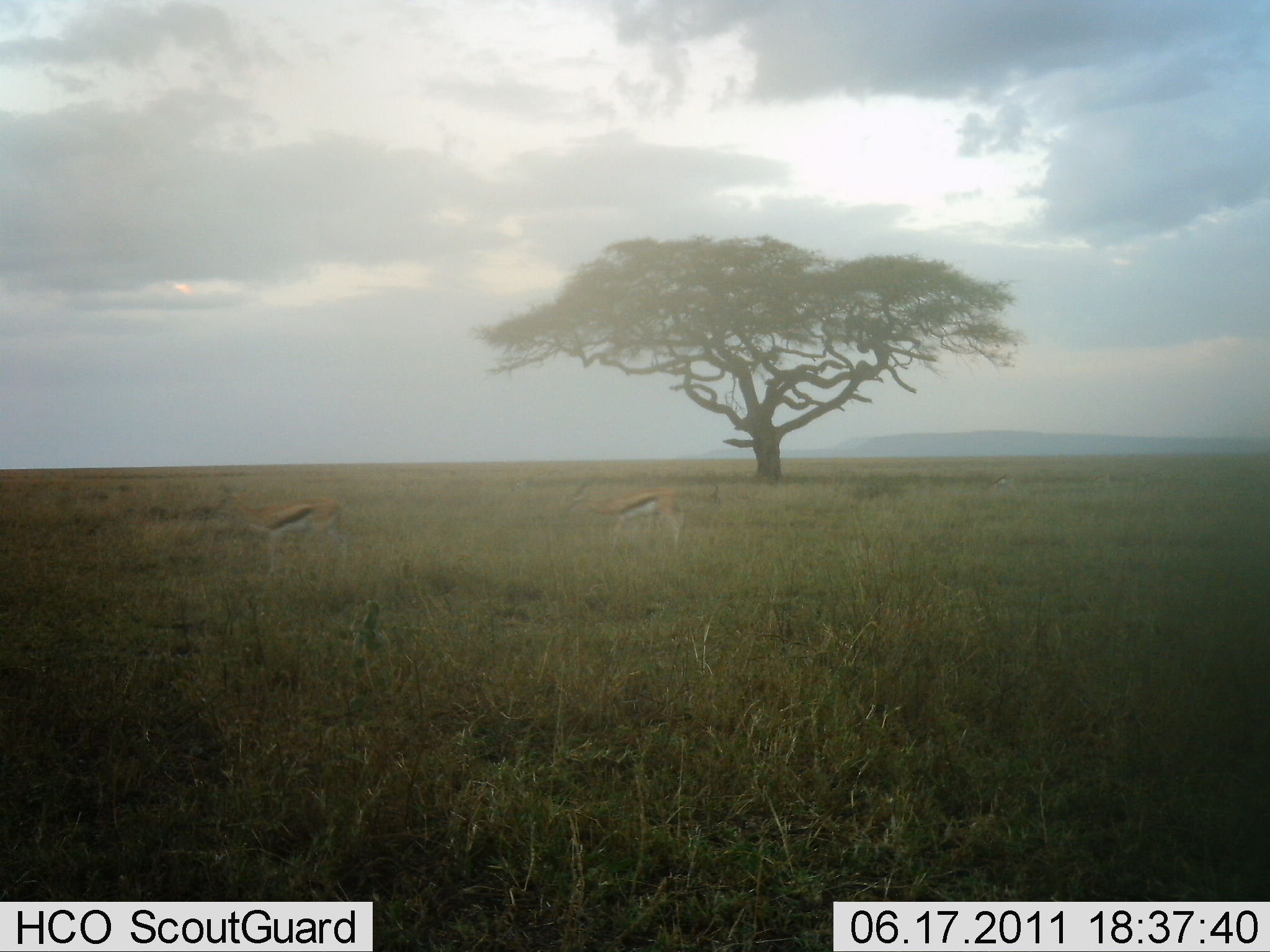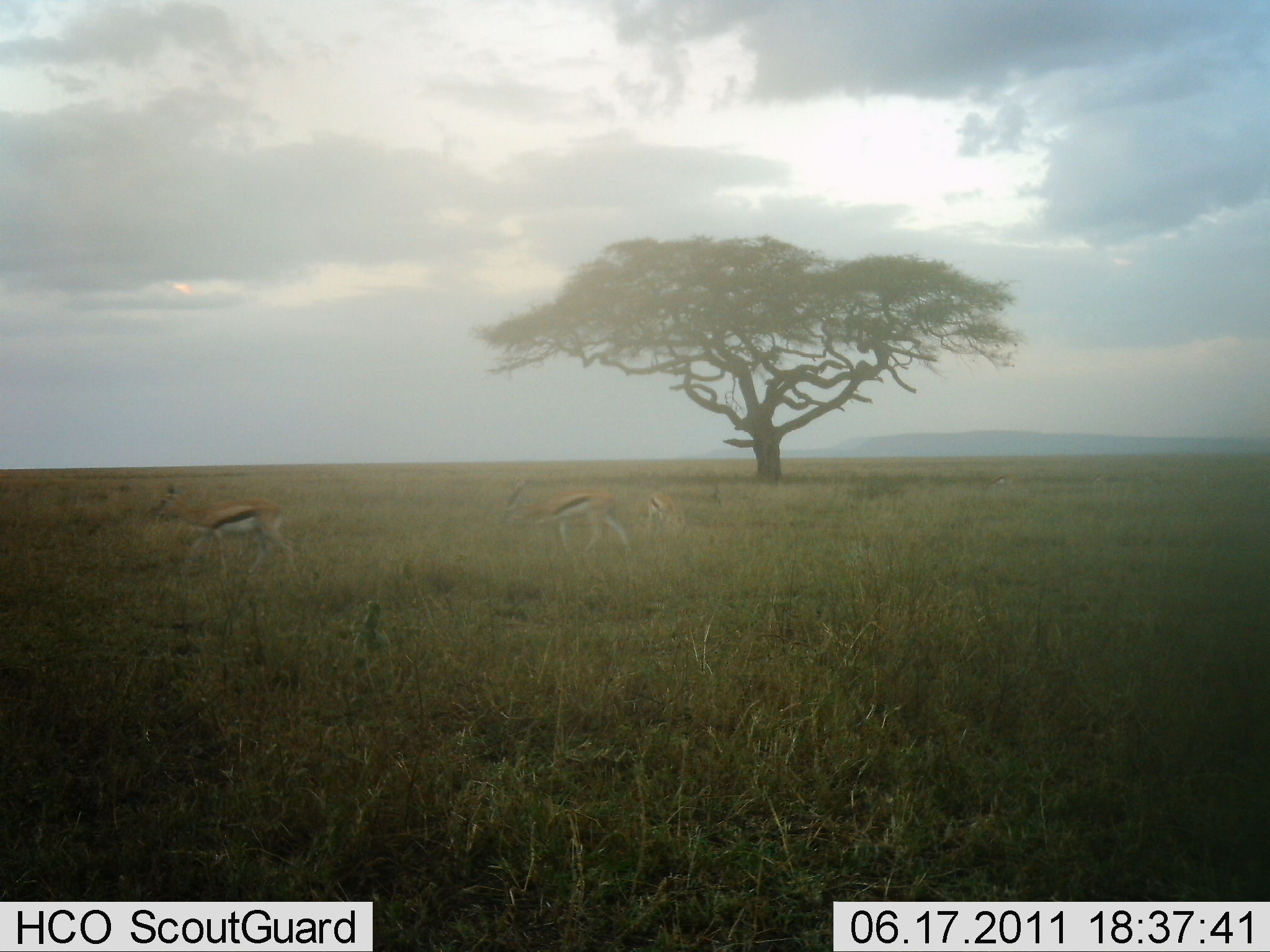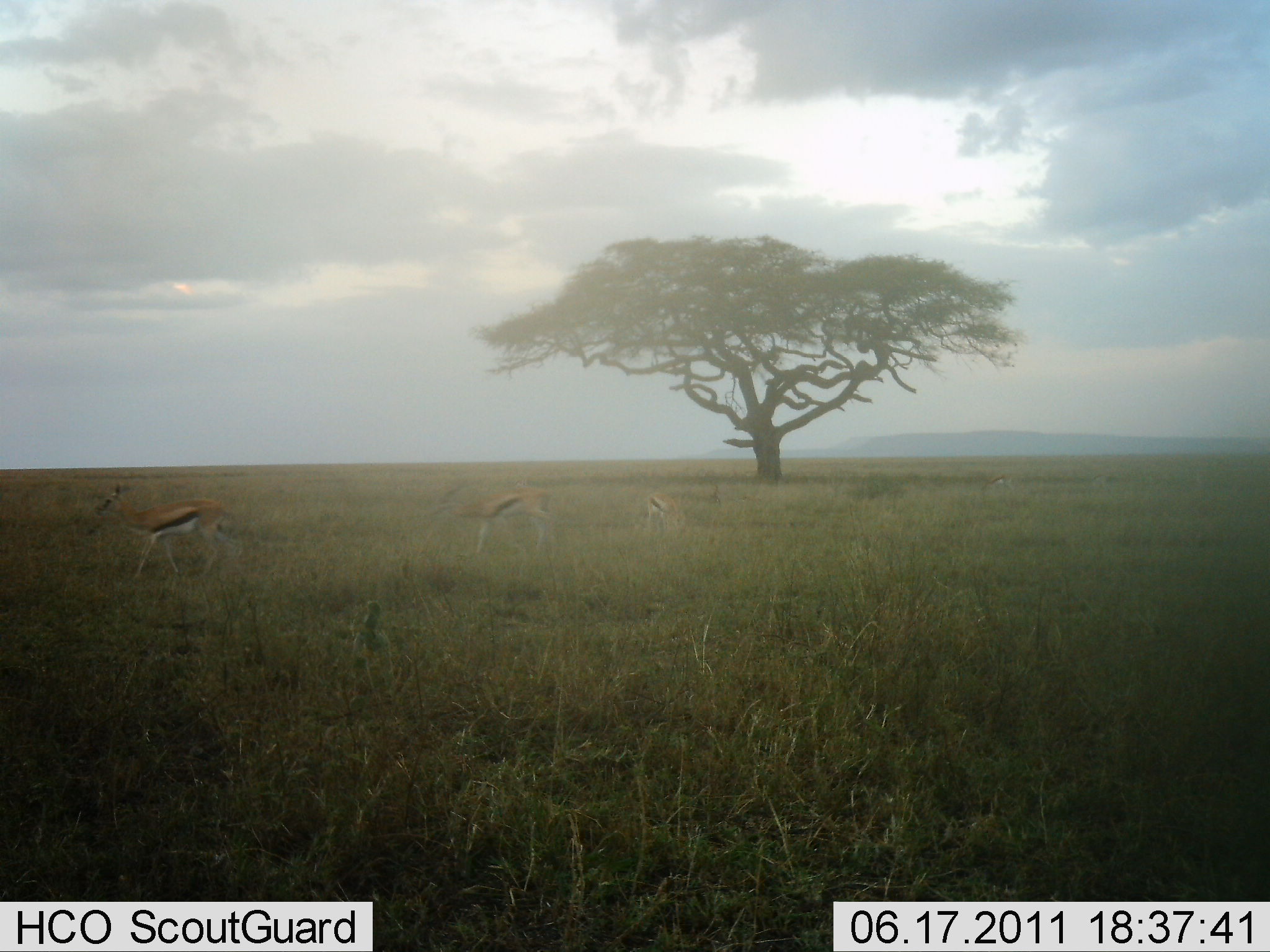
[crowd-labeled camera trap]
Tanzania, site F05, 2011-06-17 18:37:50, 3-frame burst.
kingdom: Animalia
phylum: Chordata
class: Mammalia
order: Artiodactyla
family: Bovidae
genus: Eudorcas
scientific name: Eudorcas thomsonii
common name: thomson's gazelle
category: gazellethomsons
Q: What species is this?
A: Gazellethomsons (thomson's gazelle) (Eudorcas thomsonii).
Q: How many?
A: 3.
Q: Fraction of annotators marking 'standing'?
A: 11%.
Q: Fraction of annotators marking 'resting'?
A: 0%.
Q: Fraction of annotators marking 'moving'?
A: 67%.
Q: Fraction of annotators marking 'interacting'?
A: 0%.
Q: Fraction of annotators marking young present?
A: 0%.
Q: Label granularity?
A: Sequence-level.